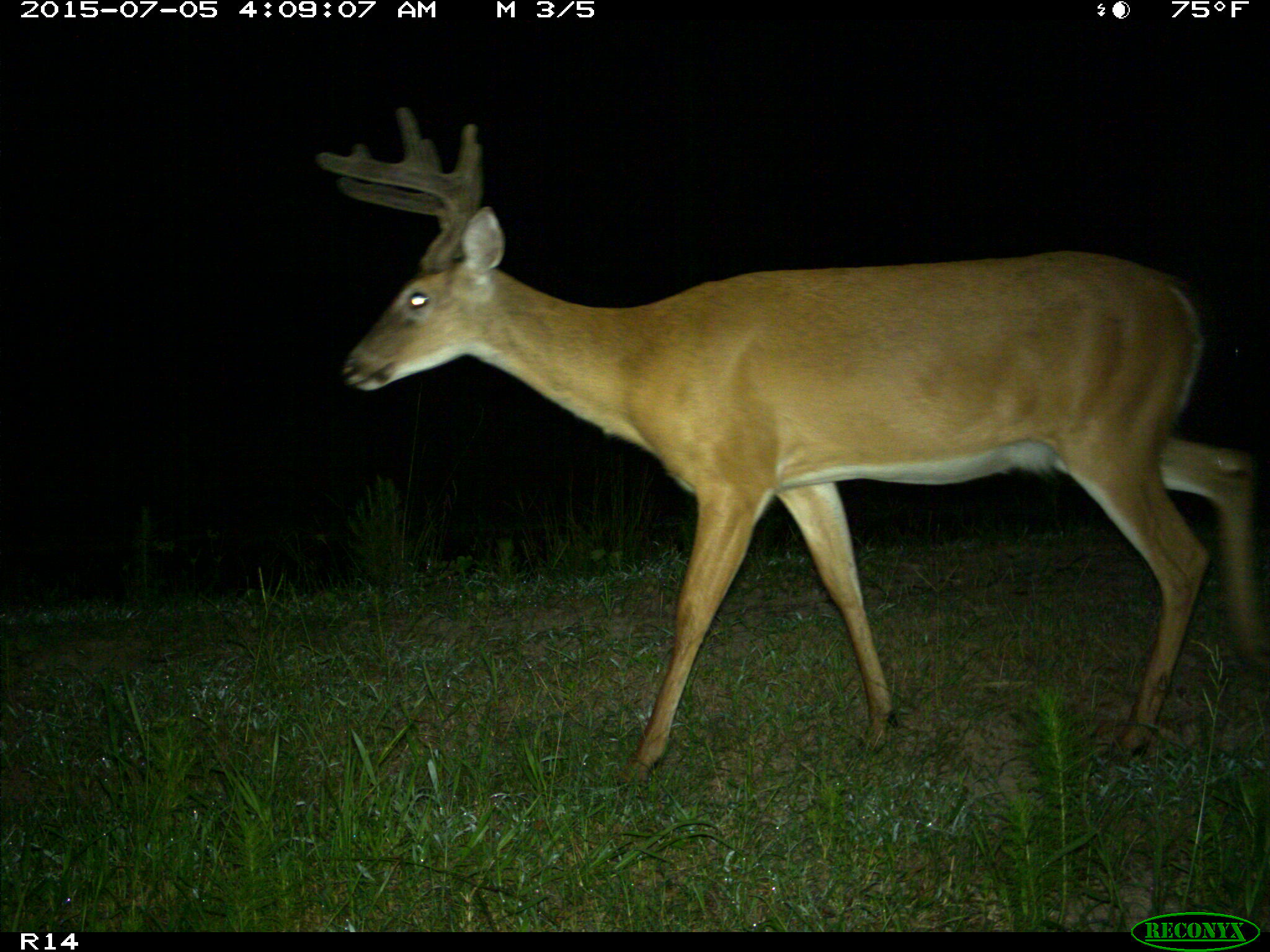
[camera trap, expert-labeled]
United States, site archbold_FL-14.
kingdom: Animalia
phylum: Chordata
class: Mammalia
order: Artiodactyla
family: Cervidae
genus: Odocoileus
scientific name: Odocoileus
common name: deer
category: unidentified deer